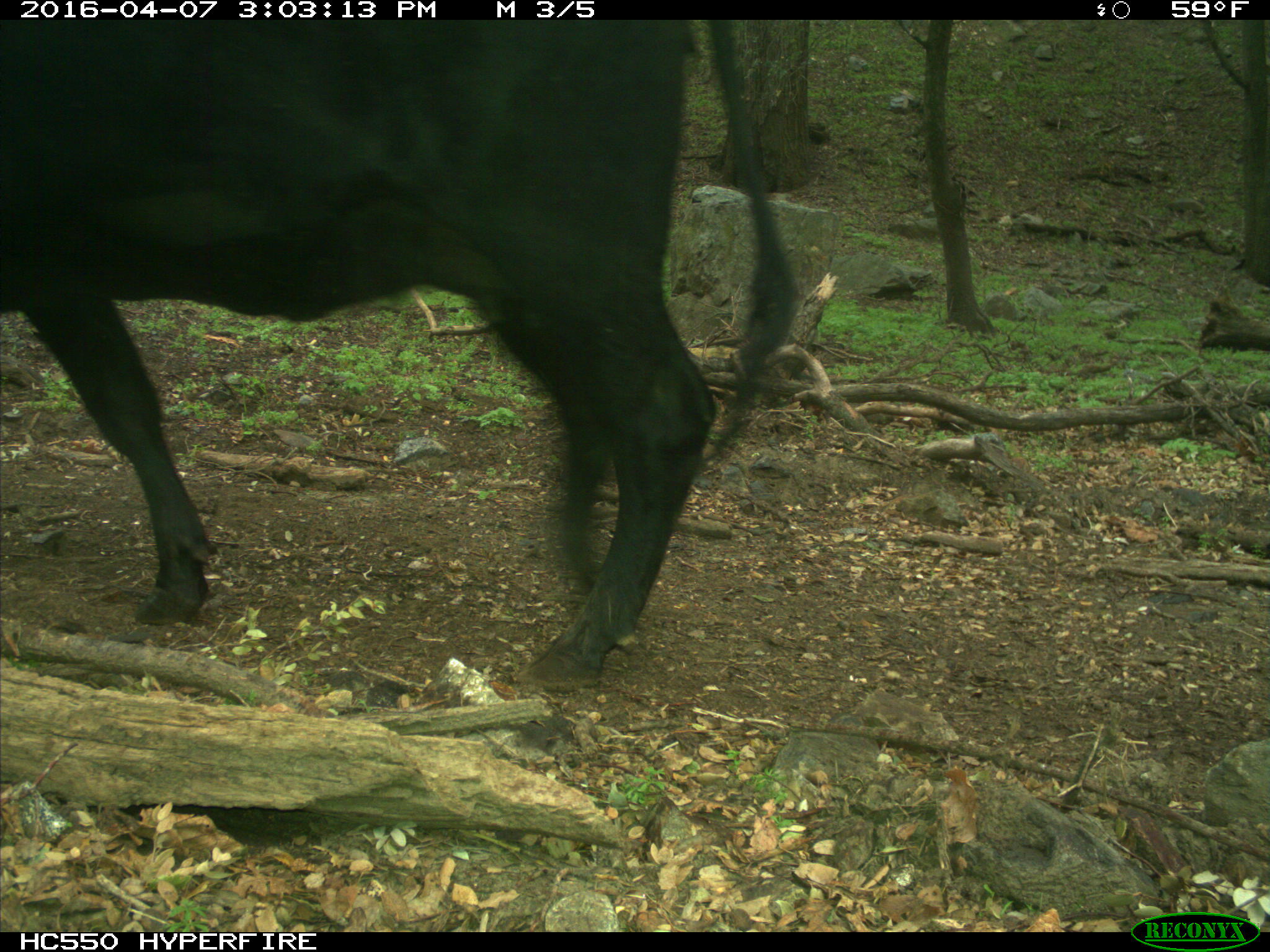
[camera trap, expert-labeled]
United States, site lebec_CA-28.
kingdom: Animalia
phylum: Chordata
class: Mammalia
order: Artiodactyla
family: Bovidae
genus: Bos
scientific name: Bos taurus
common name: domestic cow